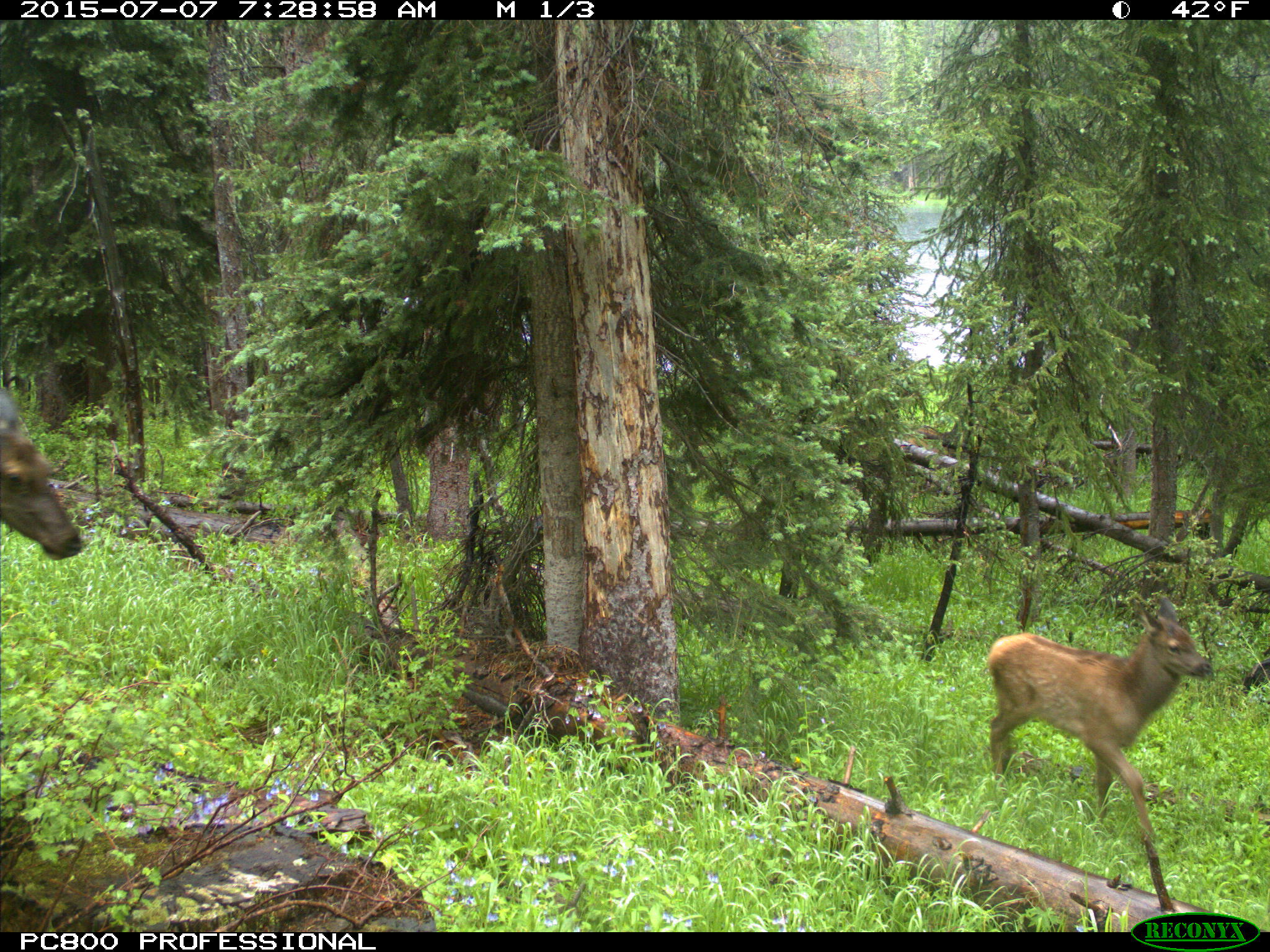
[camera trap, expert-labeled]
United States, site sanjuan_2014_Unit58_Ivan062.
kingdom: Animalia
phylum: Chordata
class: Mammalia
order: Artiodactyla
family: Cervidae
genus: Cervus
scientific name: Cervus elaphus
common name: red deer